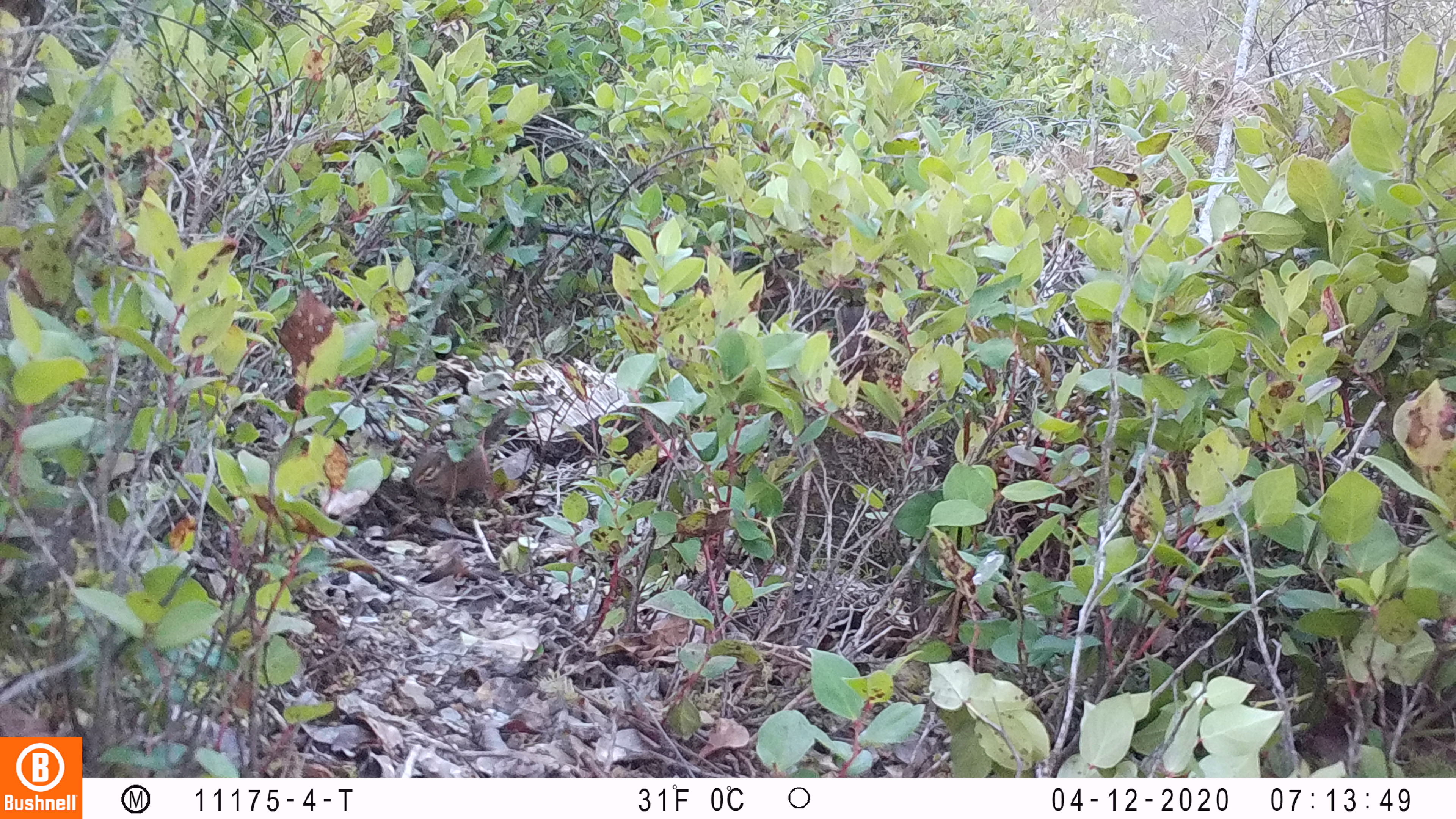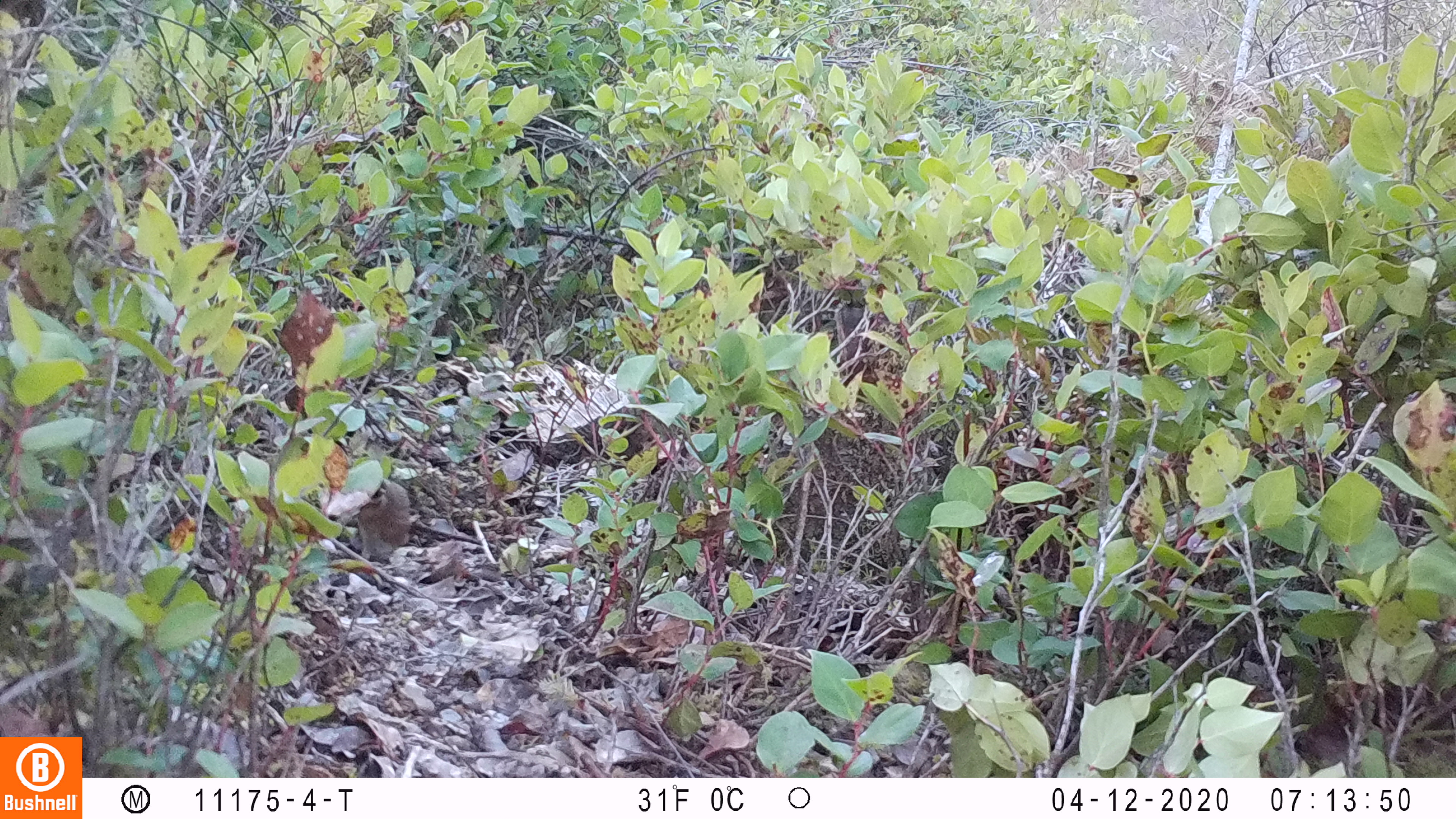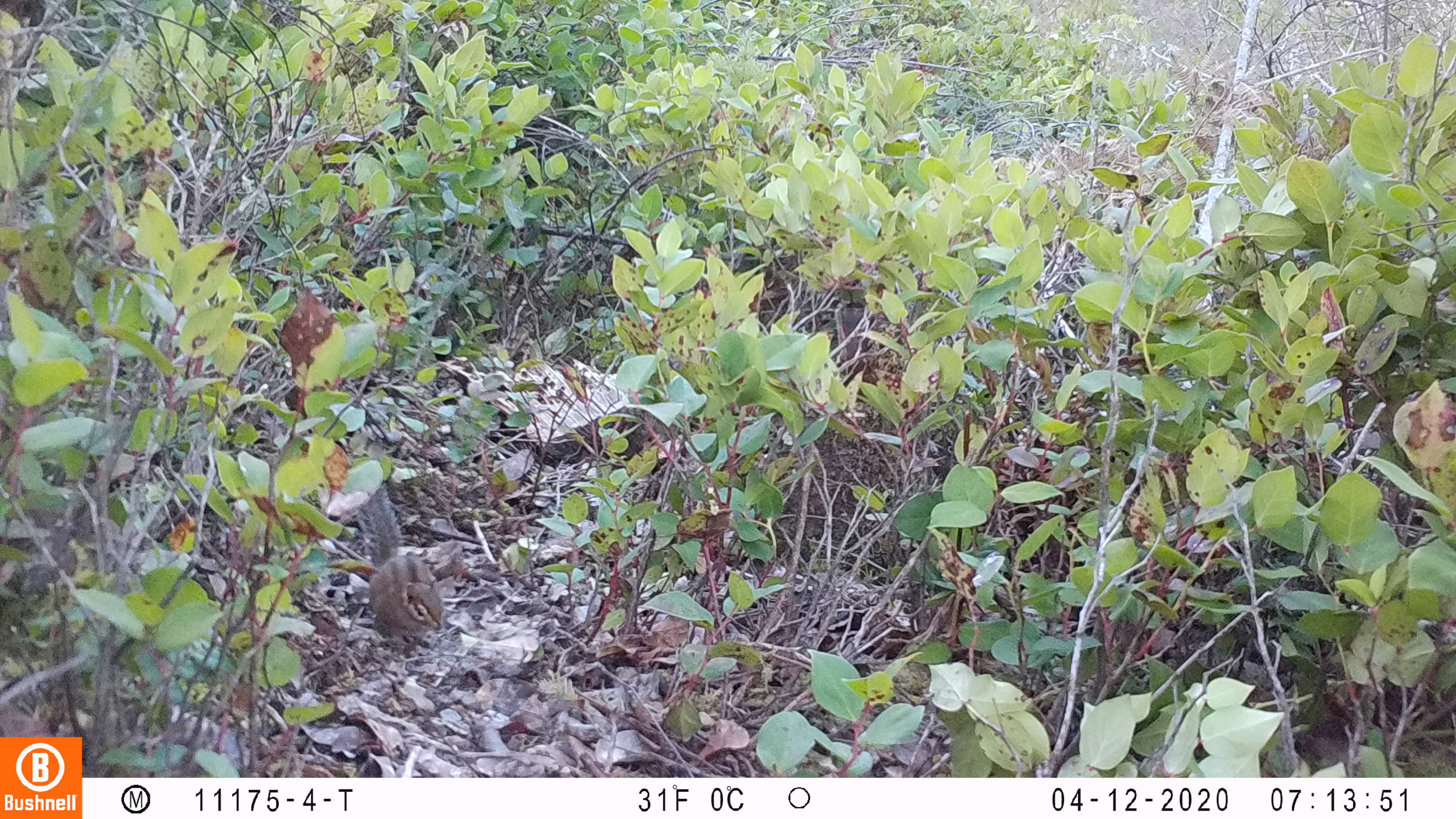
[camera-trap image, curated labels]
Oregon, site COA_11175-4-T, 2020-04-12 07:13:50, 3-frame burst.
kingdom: Animalia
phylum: Chordata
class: Mammalia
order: Rodentia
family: Sciuridae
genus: Neotamias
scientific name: Neotamias townsendii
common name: townsend's chipmunk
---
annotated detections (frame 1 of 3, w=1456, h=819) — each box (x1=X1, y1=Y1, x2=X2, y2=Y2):
townsend's chipmunk: (x1=400, y1=400, x2=523, y2=511)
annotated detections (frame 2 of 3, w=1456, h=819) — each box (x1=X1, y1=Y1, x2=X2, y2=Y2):
townsend's chipmunk: (x1=355, y1=478, x2=424, y2=559)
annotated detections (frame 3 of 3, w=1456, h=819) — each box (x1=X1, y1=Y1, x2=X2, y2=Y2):
townsend's chipmunk: (x1=352, y1=486, x2=445, y2=647)